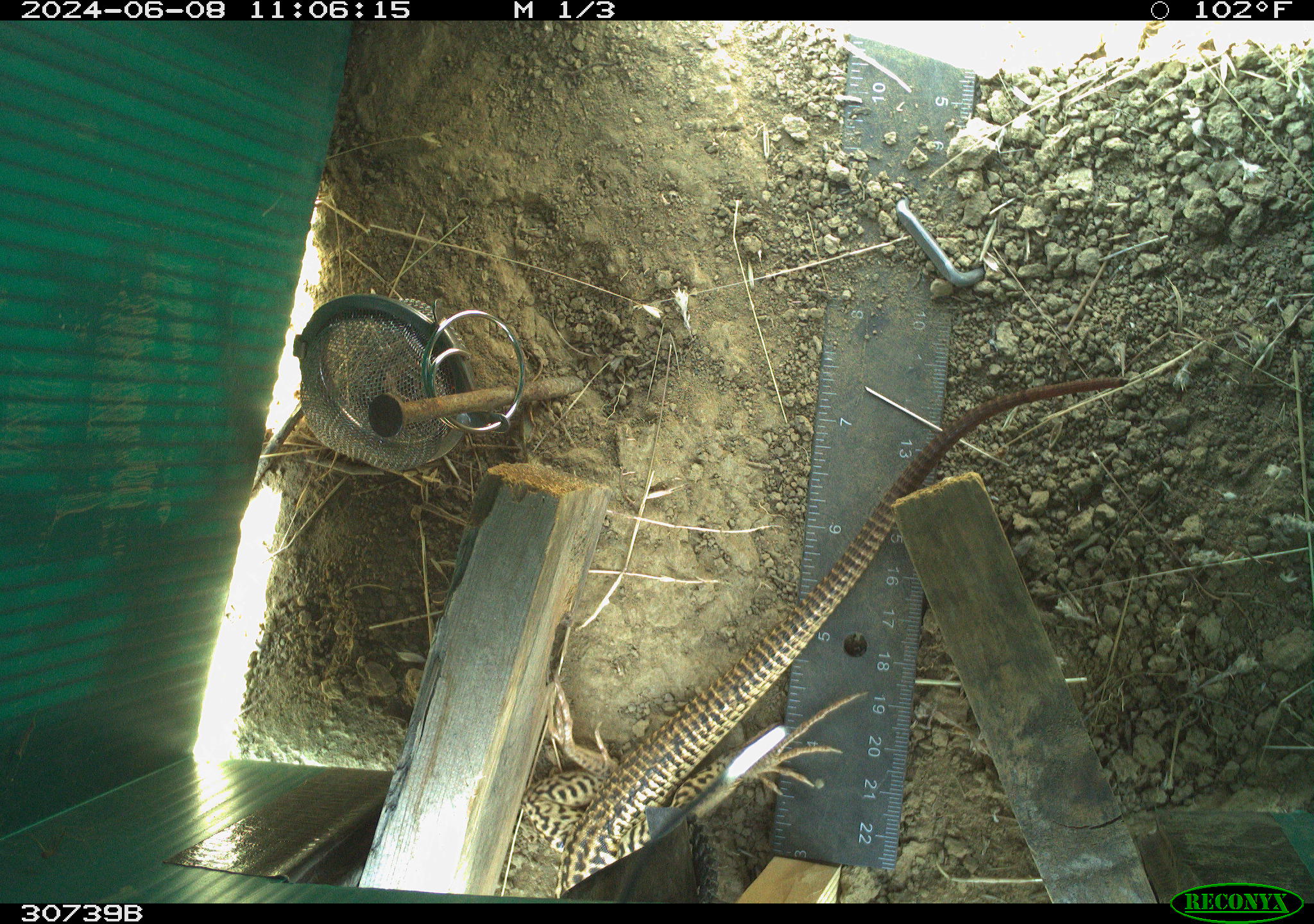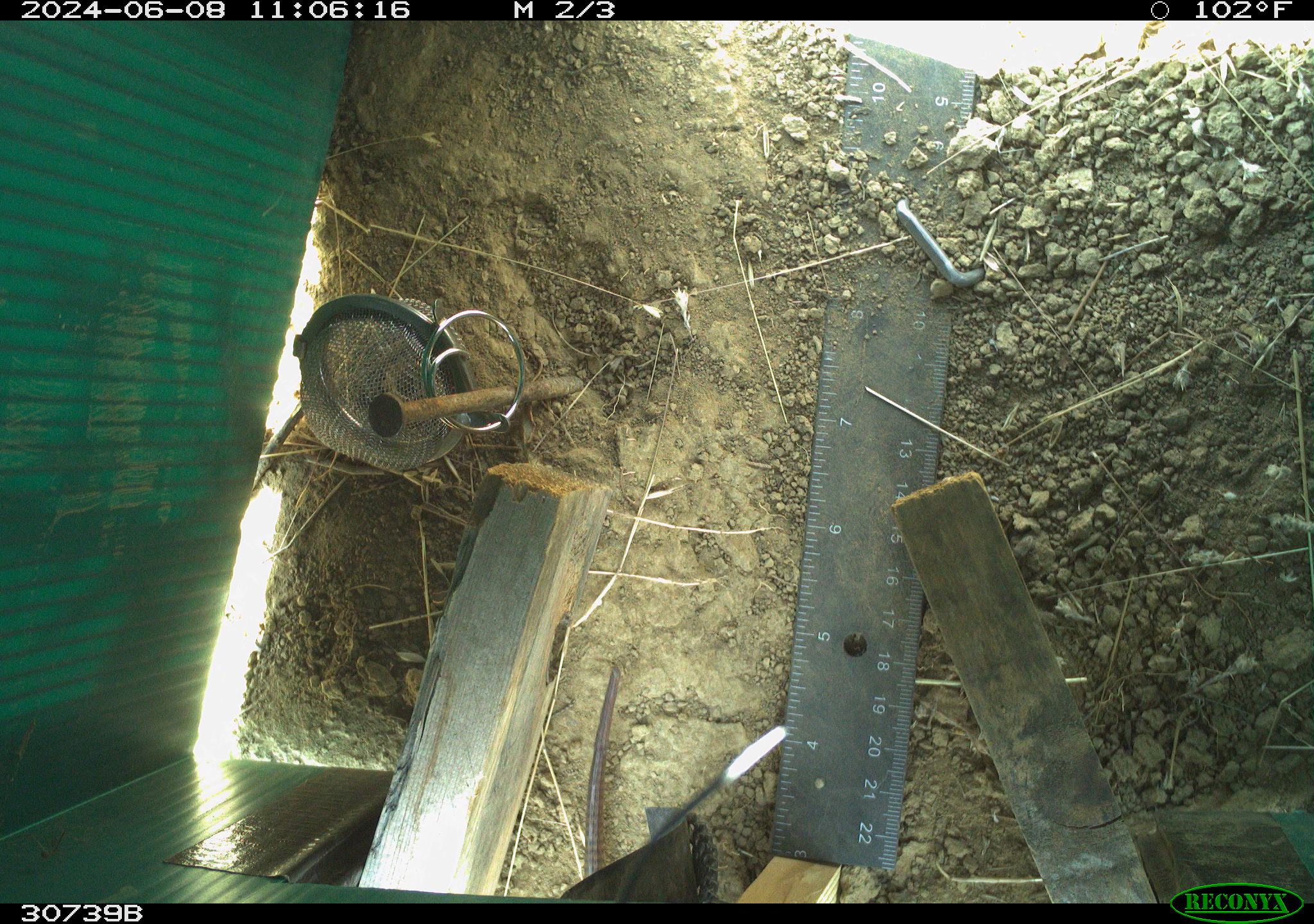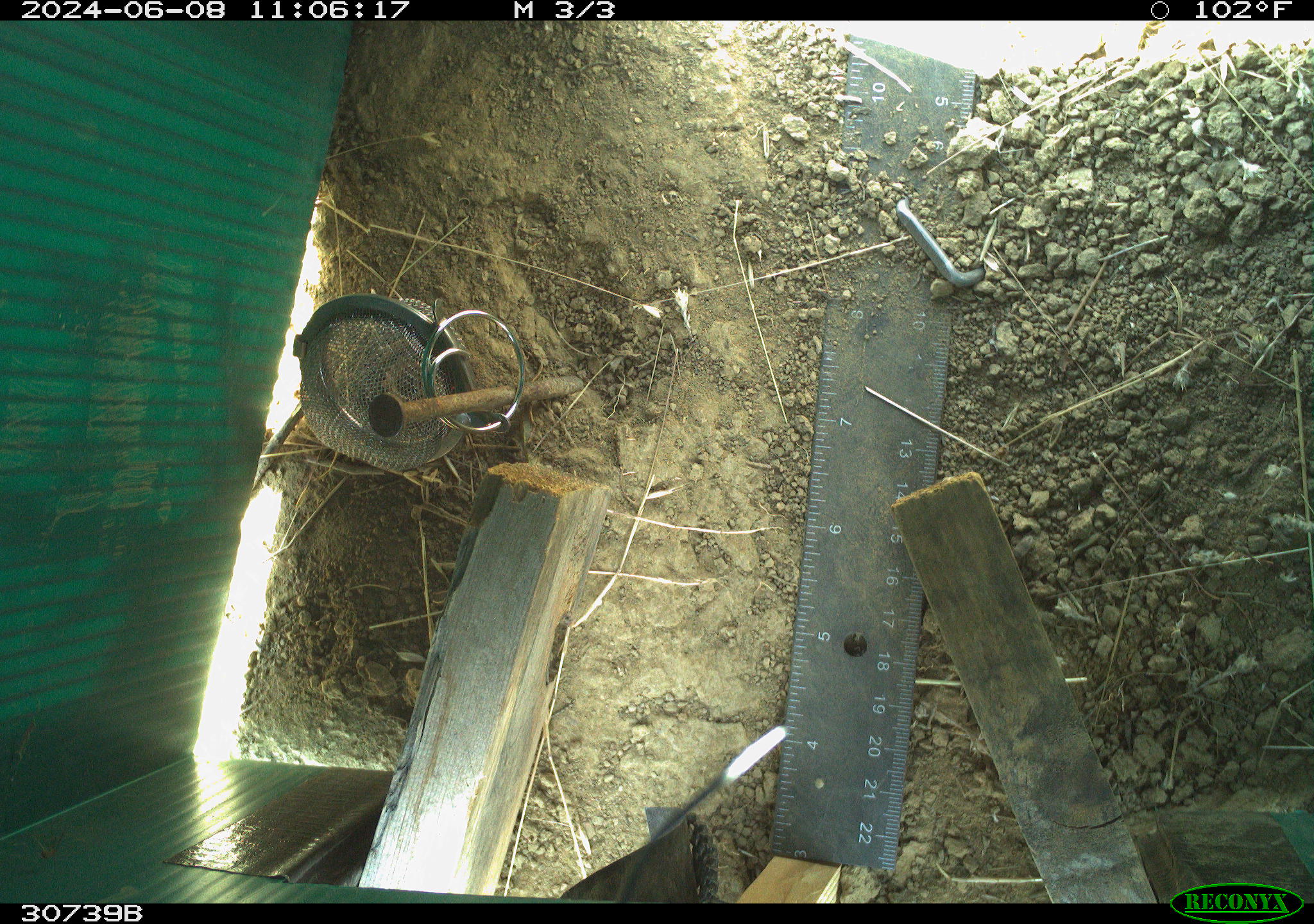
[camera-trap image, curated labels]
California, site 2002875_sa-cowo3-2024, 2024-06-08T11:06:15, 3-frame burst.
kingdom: Animalia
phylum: Chordata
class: Reptilia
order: Squamata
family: Teiidae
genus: Aspidoscelis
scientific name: Aspidoscelis tigris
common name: western whiptail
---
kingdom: Animalia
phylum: Chordata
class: Reptilia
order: Squamata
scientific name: Squamata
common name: lizards and snakes